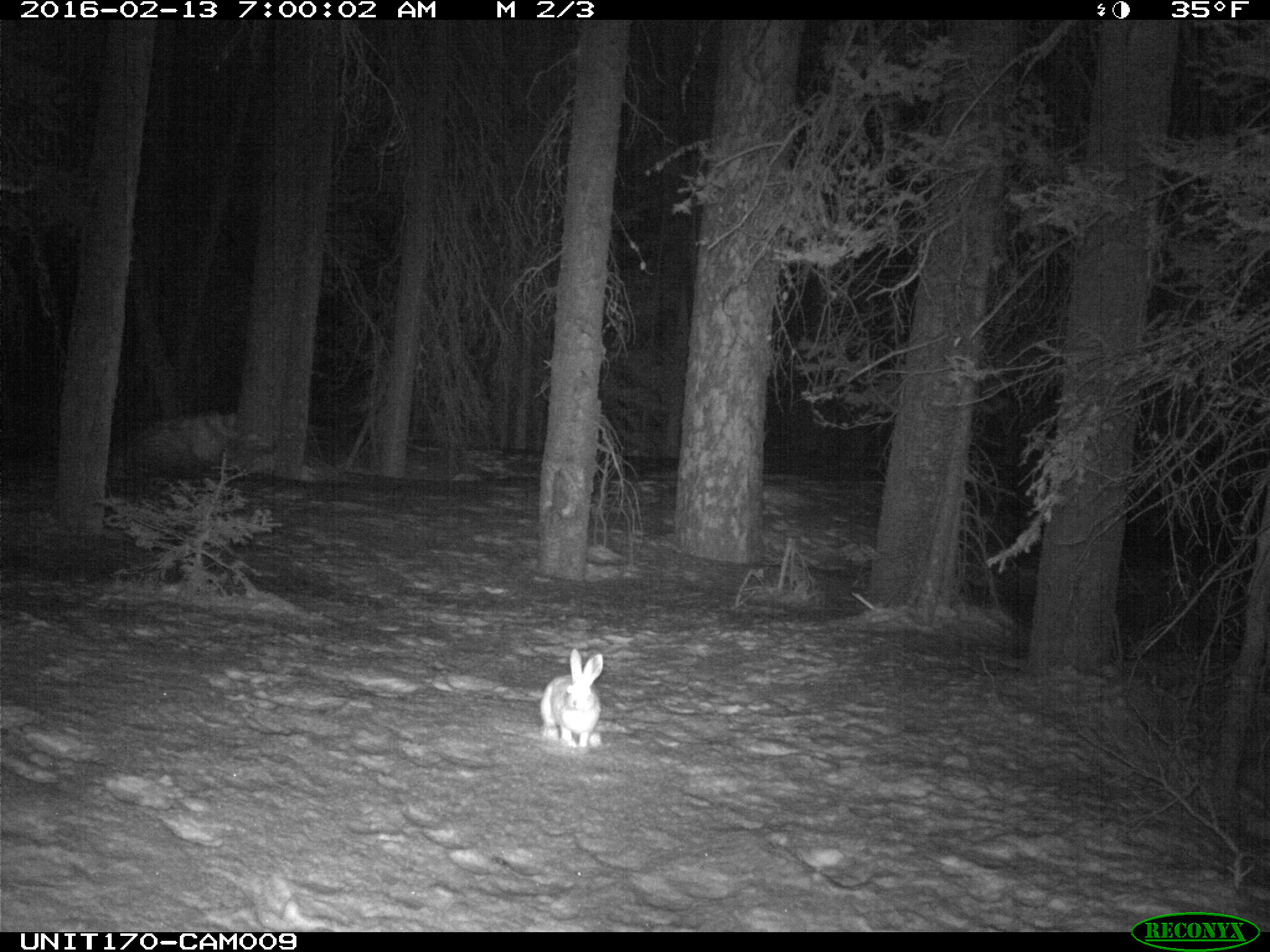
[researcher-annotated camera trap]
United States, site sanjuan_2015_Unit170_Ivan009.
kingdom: Animalia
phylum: Chordata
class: Mammalia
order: Lagomorpha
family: Leporidae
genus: Lepus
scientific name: Lepus americanus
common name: snowshoe hare